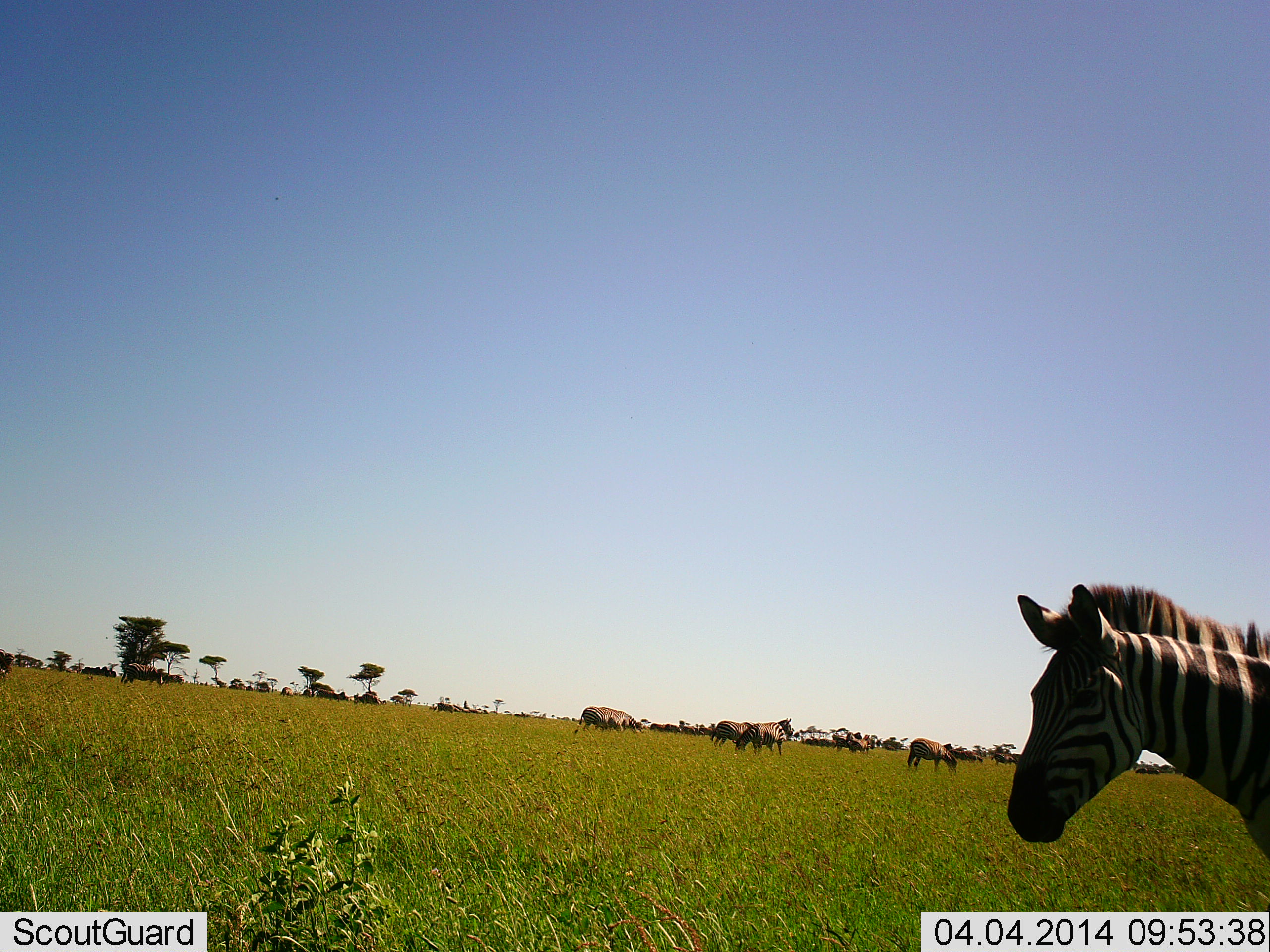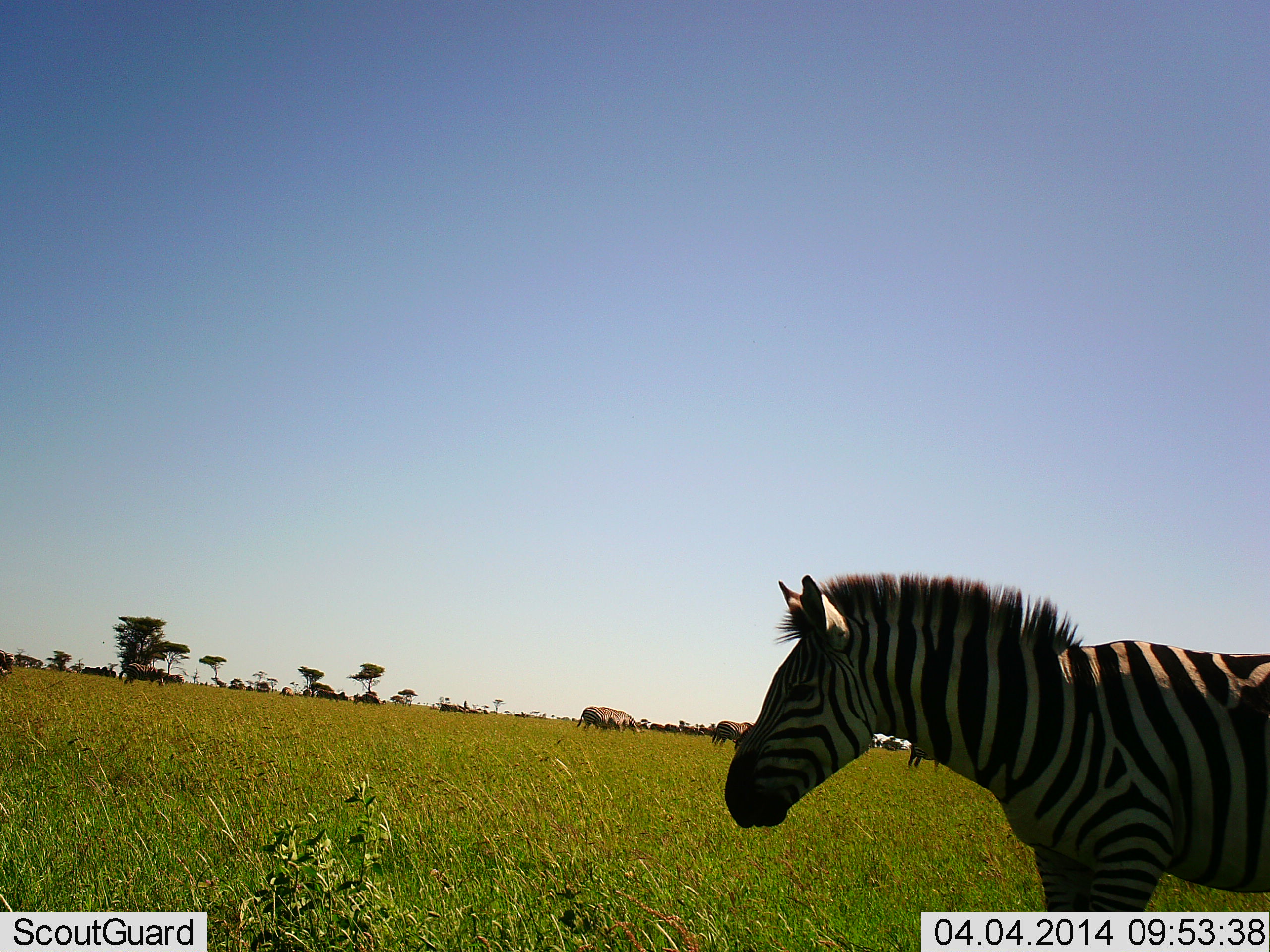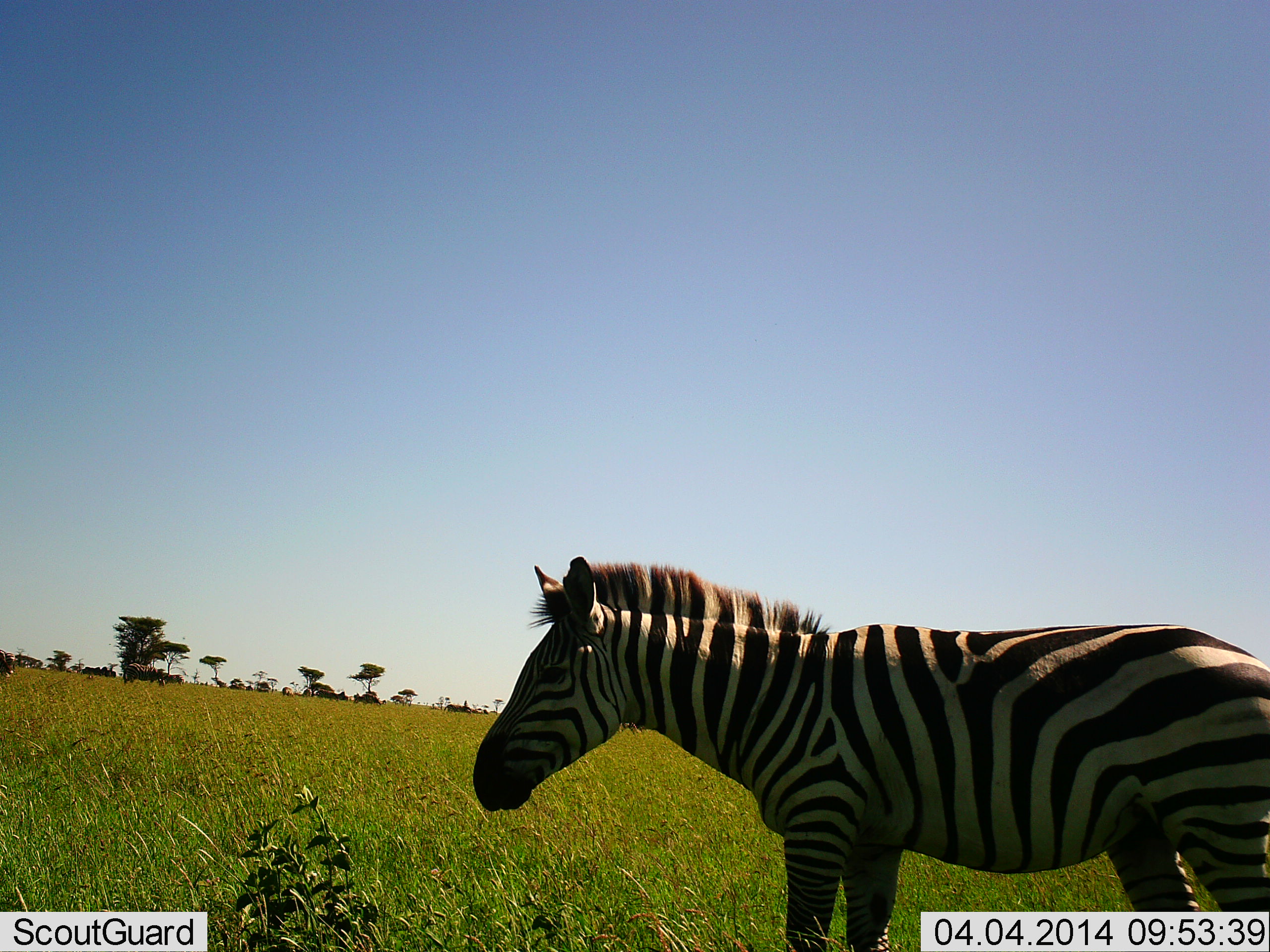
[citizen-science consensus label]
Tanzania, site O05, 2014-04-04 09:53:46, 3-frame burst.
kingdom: Animalia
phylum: Chordata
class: Mammalia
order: Perissodactyla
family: Equidae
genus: Equus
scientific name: Equus quagga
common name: plains zebra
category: zebra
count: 1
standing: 22%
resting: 0%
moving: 83%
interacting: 0%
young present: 0%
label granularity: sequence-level